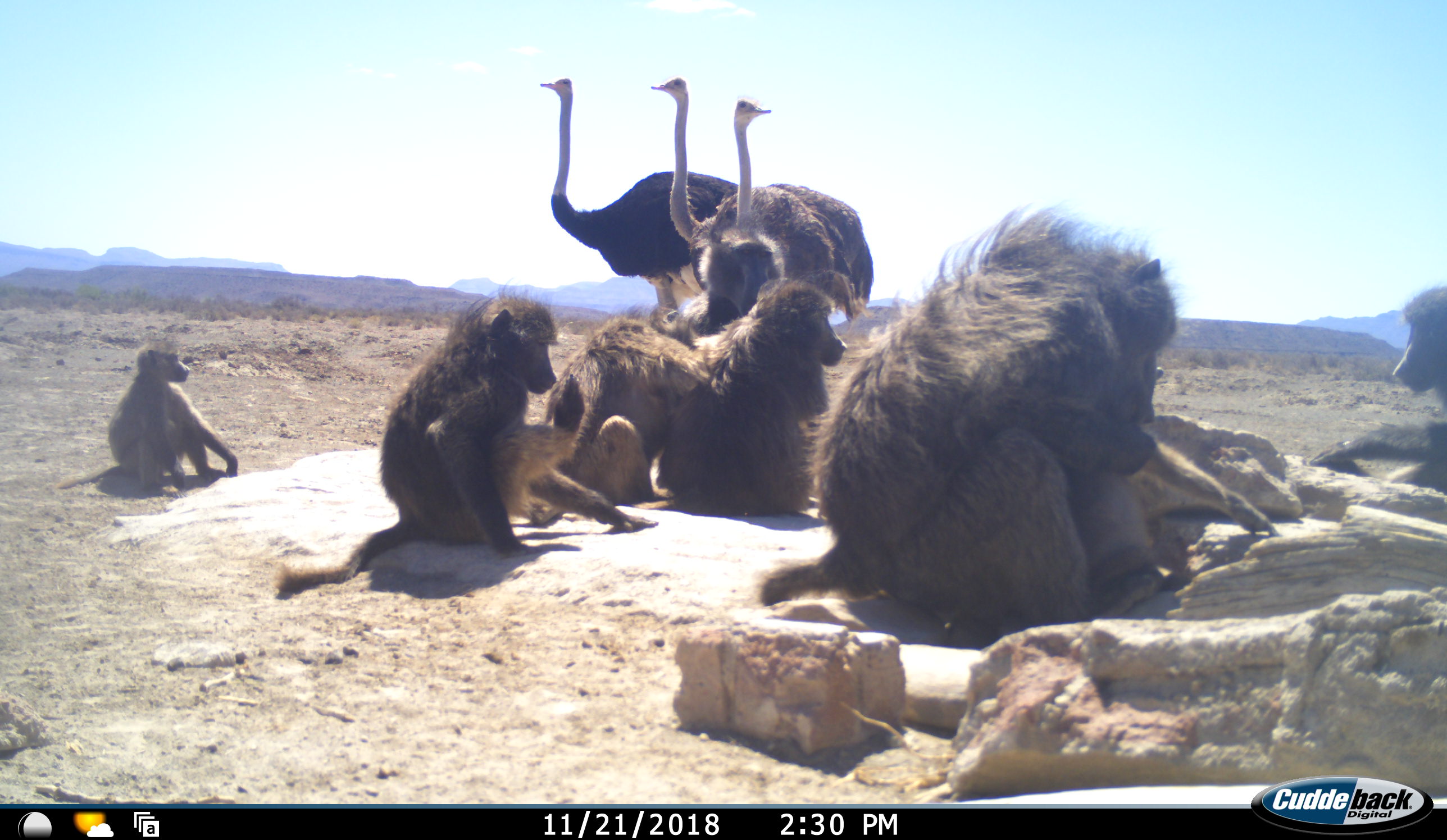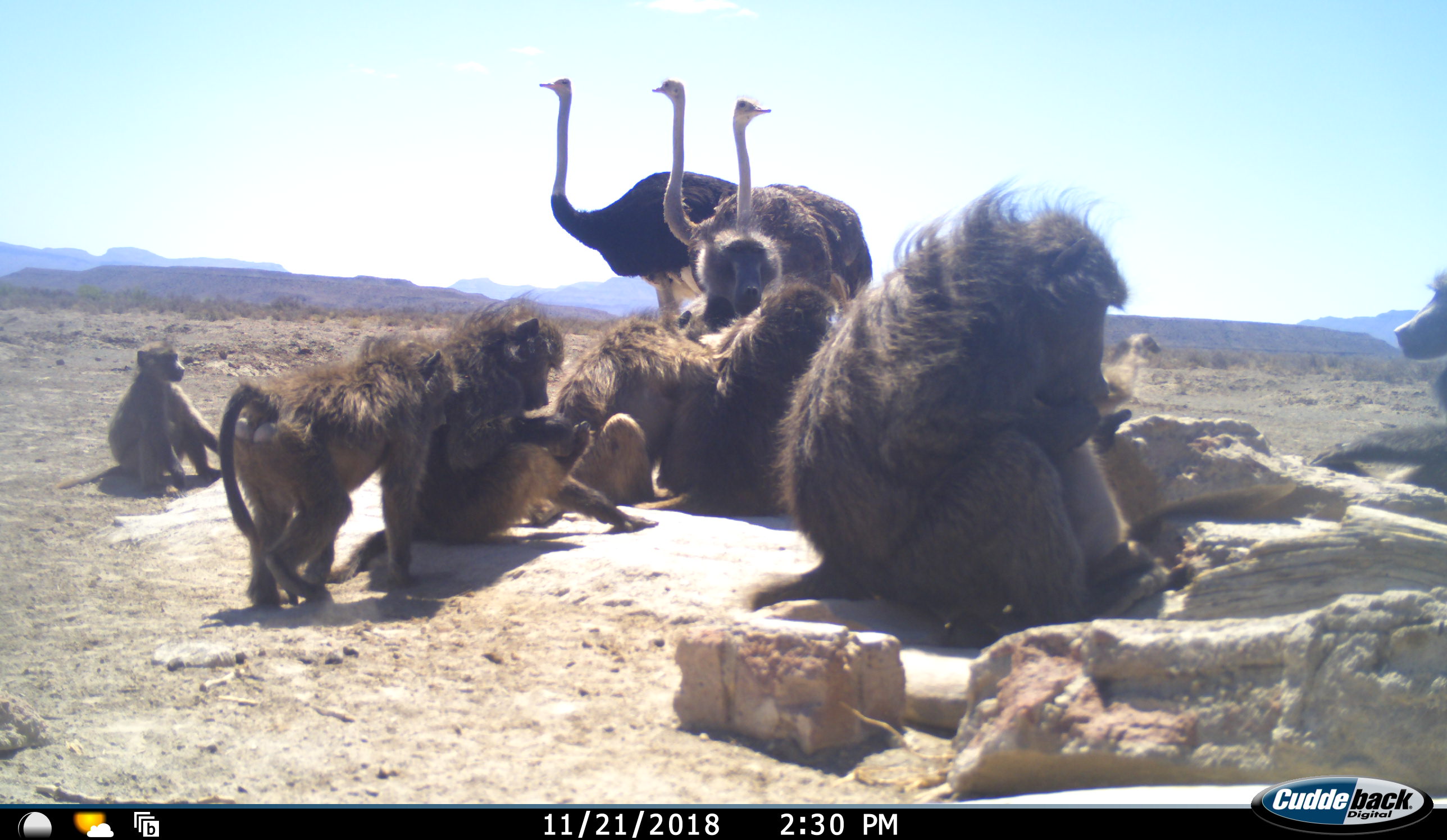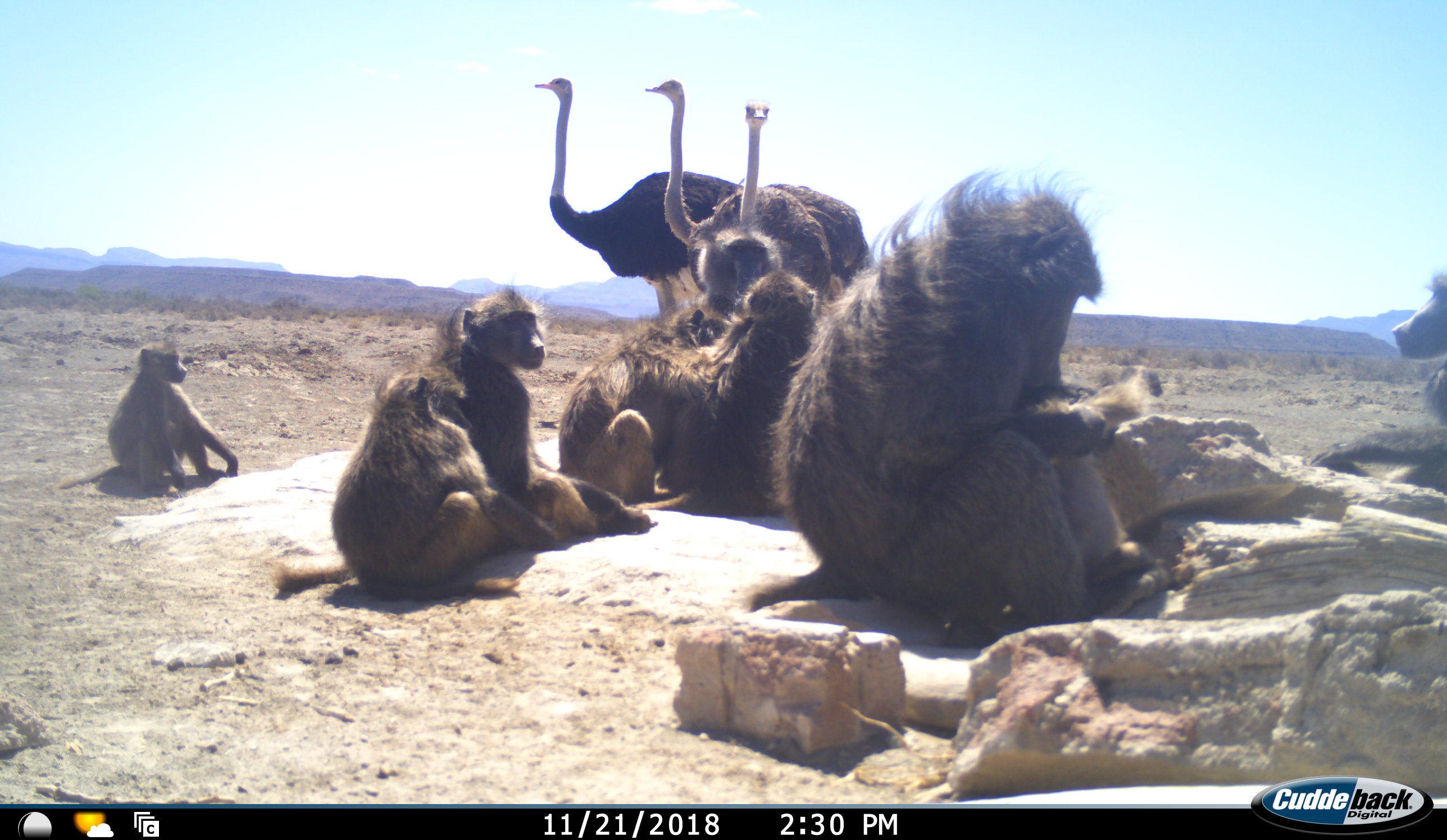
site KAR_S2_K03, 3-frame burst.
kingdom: Animalia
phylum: Chordata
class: Mammalia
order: Primates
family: Cercopithecidae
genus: Papio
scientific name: Papio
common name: baboon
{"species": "baboon (Papio)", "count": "8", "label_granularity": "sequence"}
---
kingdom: Animalia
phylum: Chordata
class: Aves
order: Struthioniformes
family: Struthionidae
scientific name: Struthionidae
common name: ostrich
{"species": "ostrich (Struthionidae)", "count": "3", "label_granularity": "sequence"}